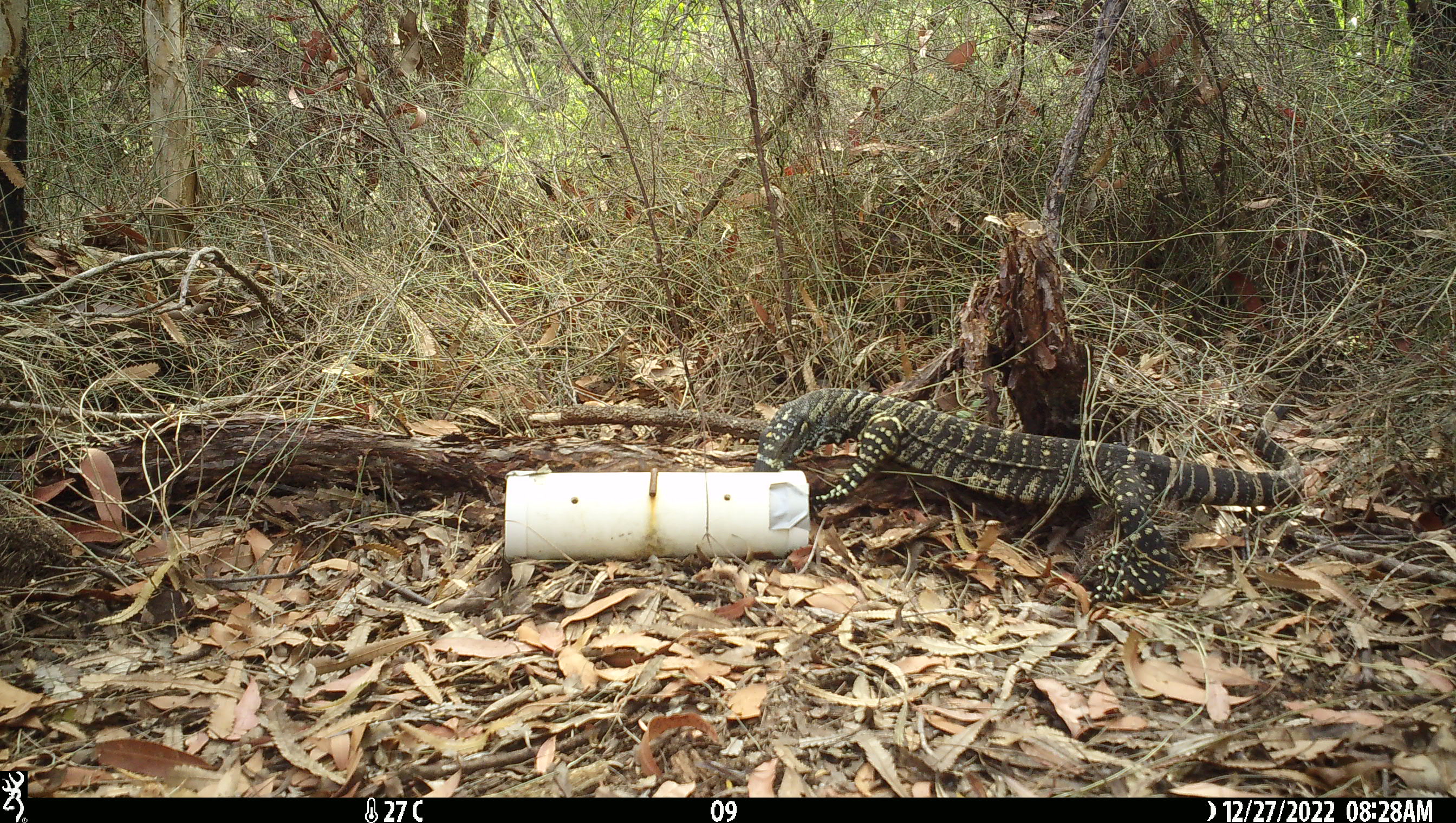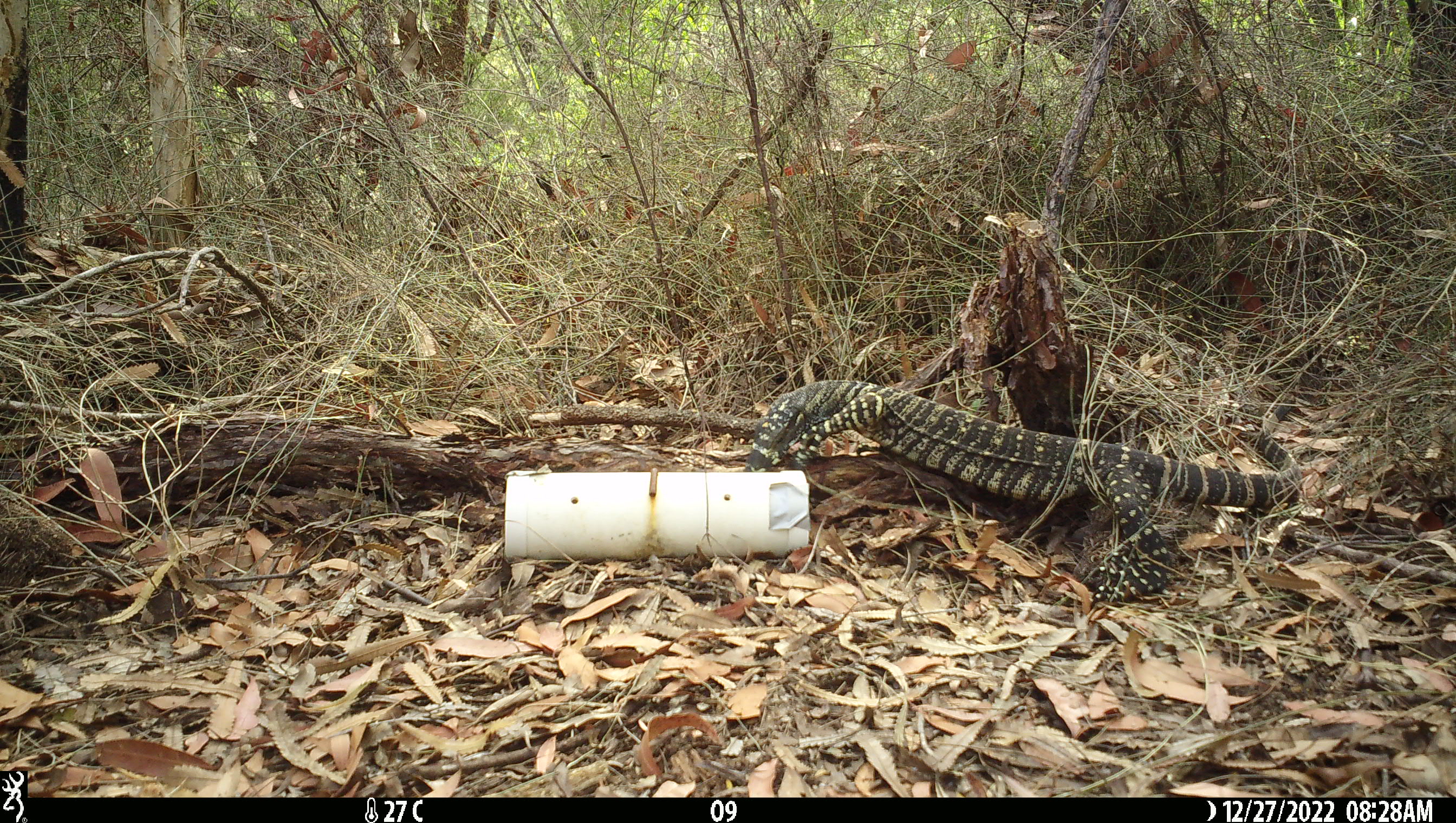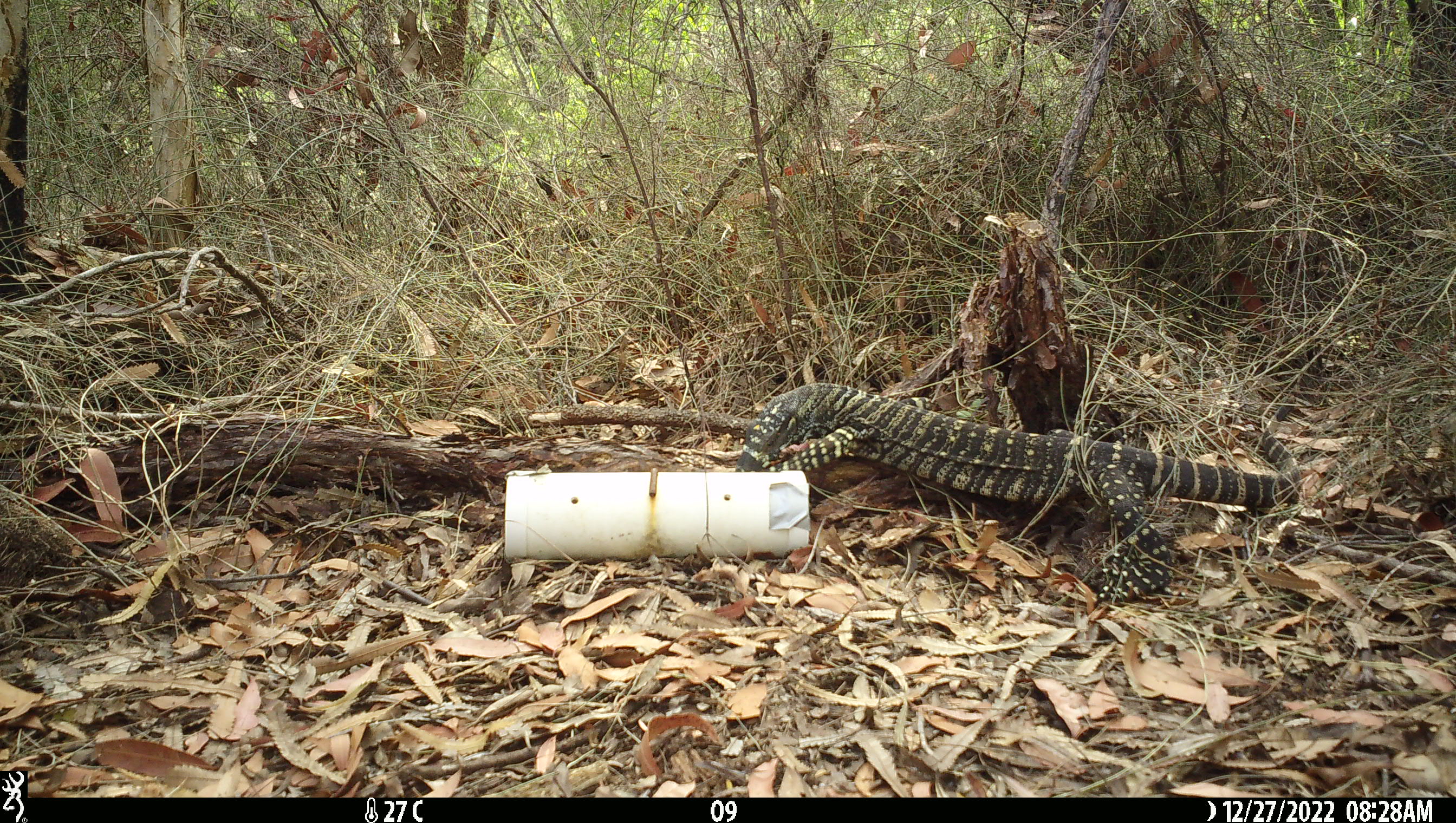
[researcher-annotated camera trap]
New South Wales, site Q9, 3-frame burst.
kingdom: Animalia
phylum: Chordata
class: Reptilia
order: Squamata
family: Varanidae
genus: Varanus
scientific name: Varanus varius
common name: lace monitor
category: goanna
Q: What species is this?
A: Goanna (lace monitor) (Varanus varius).